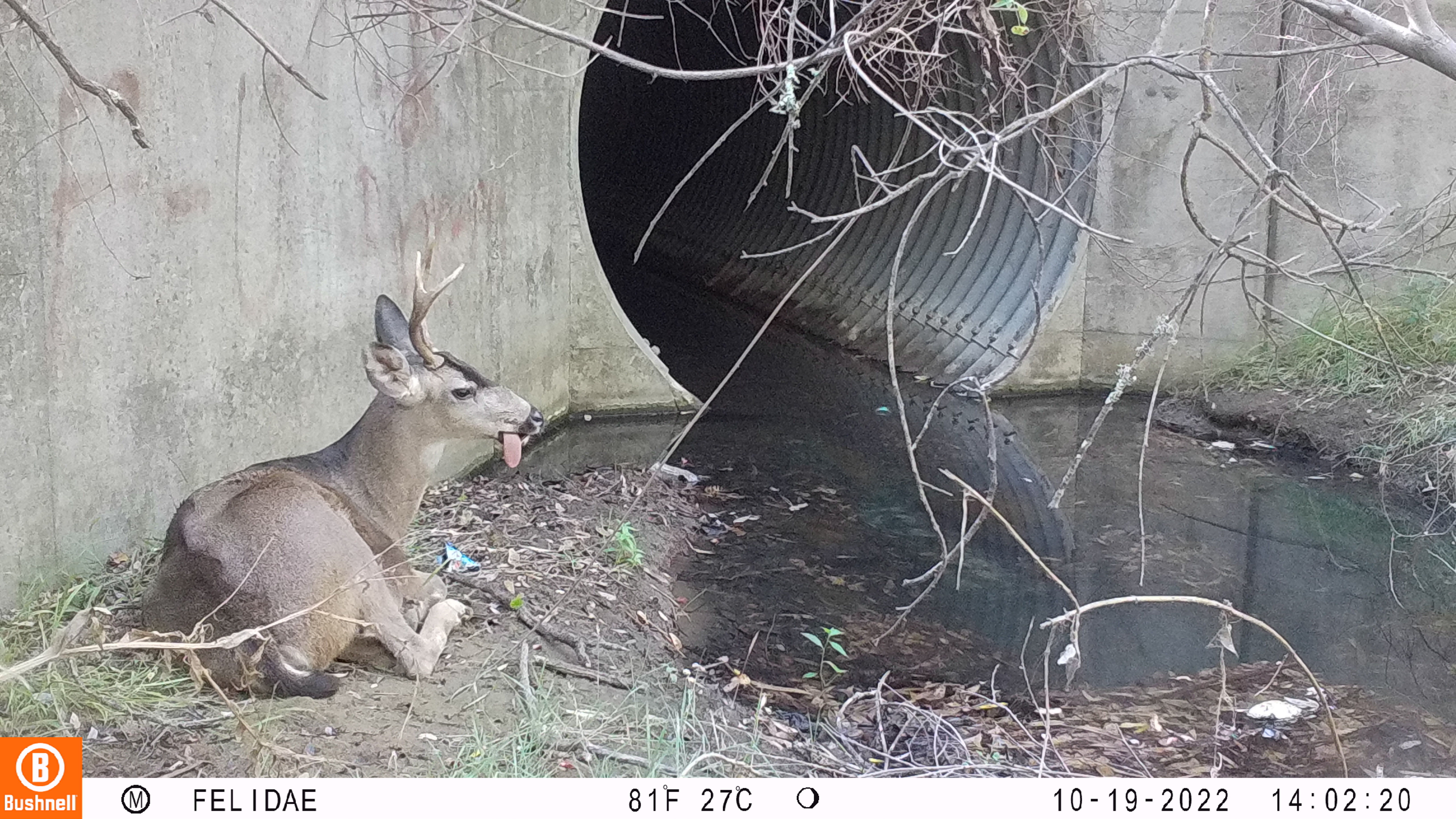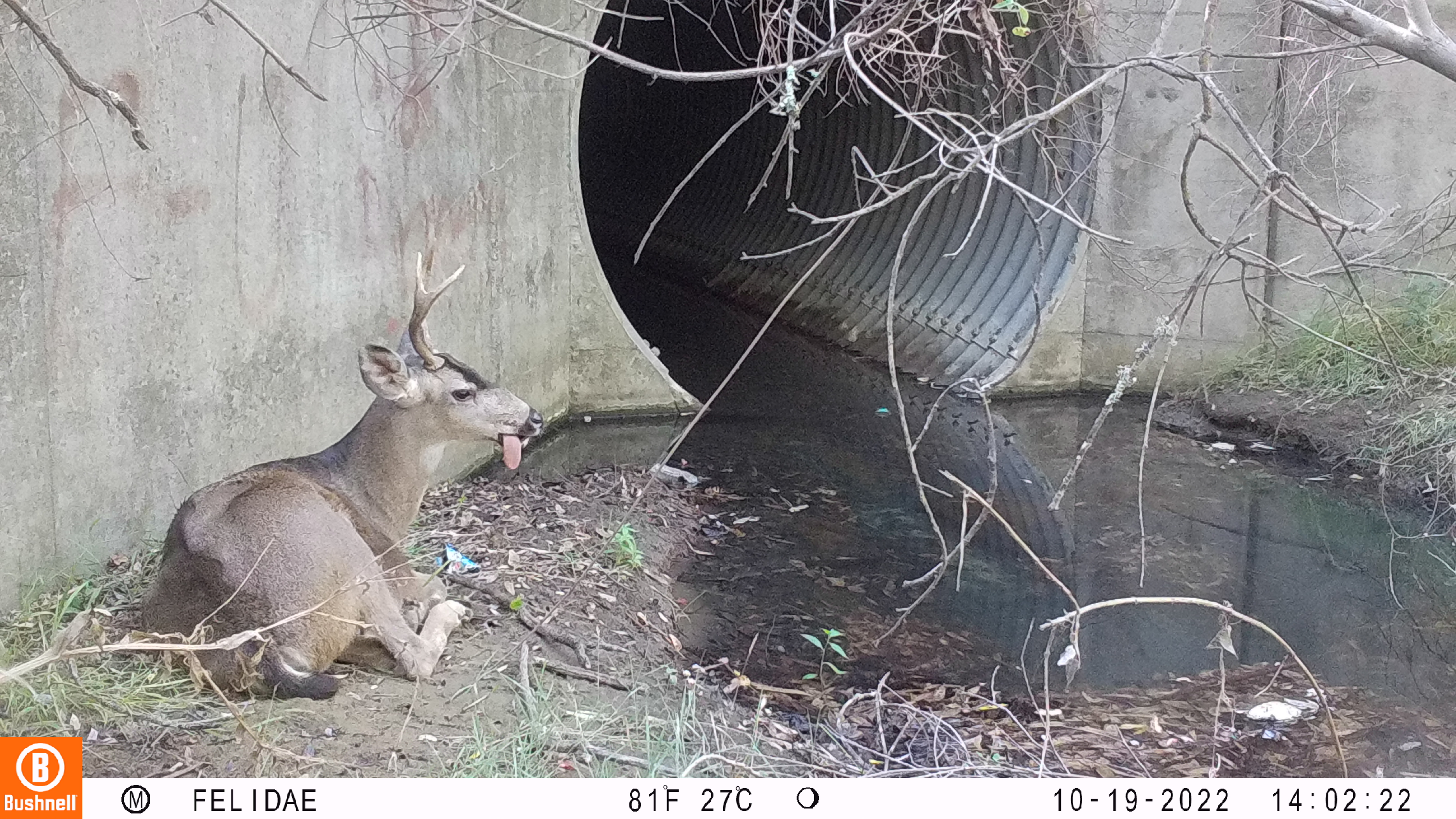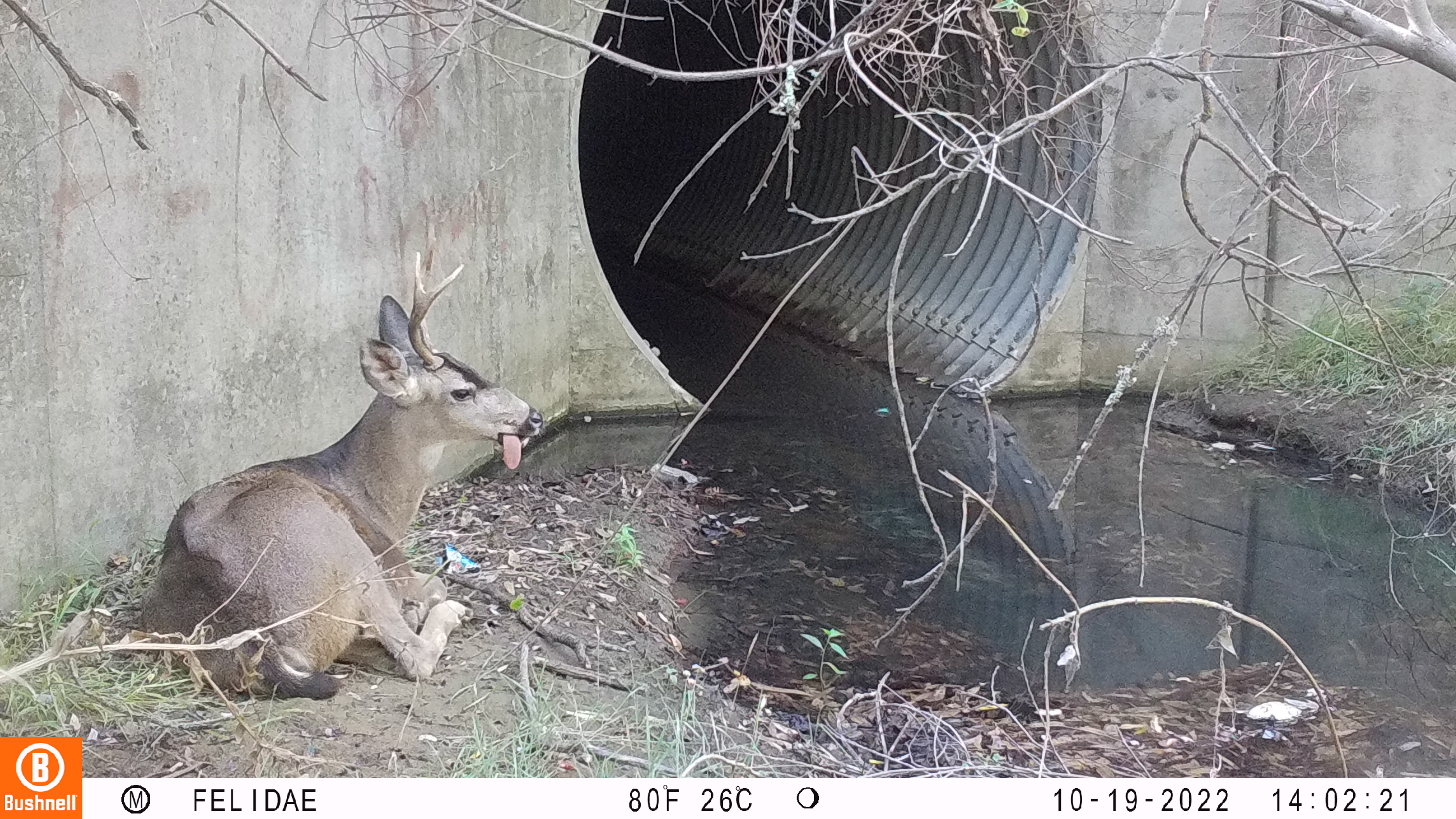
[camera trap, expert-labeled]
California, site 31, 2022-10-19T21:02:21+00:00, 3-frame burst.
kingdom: Animalia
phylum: Chordata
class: Mammalia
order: Artiodactyla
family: Cervidae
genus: Odocoileus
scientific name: Odocoileus hemionus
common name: mule deer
Mule deer (Odocoileus hemionus).